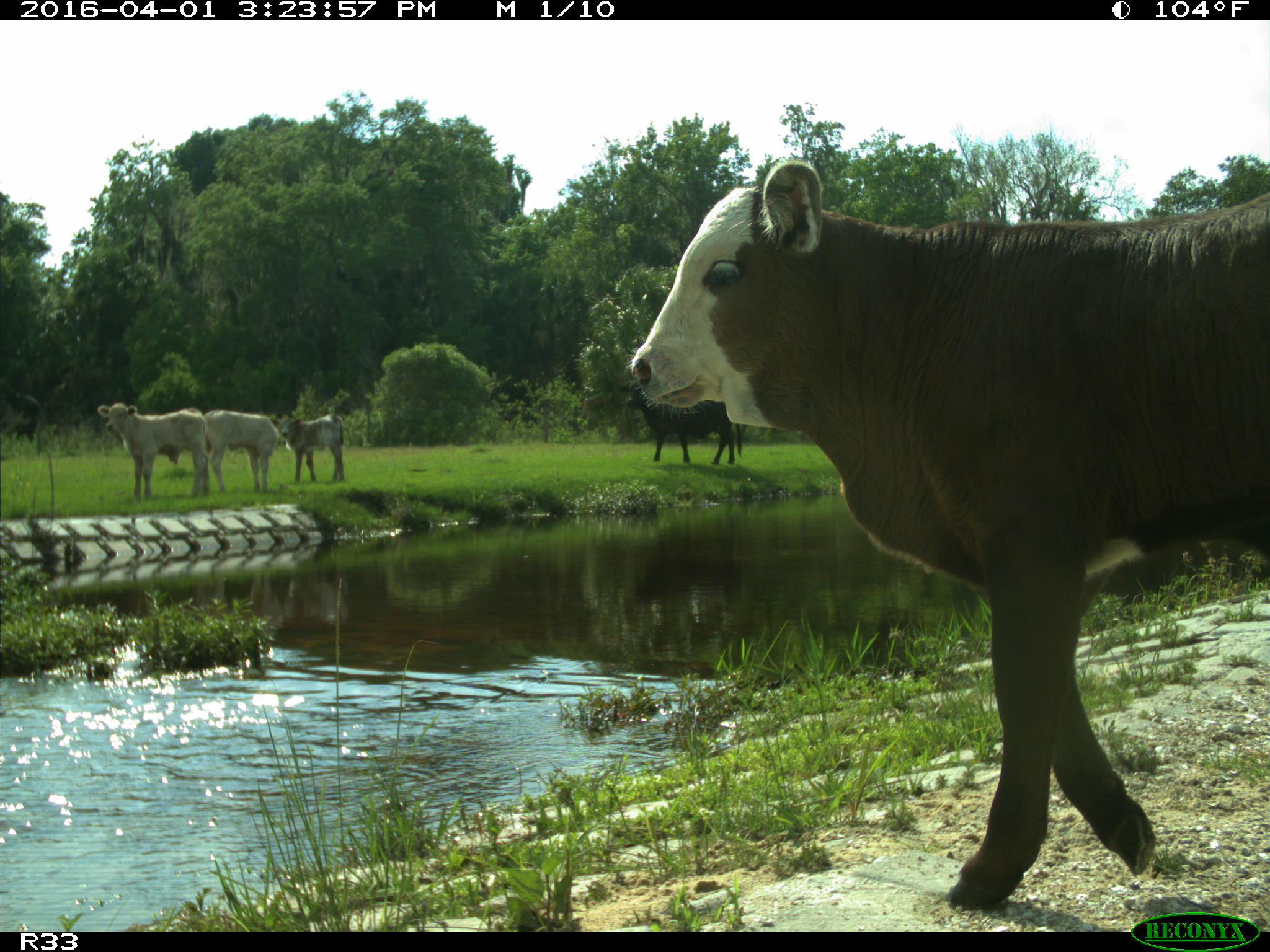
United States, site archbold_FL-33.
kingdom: Animalia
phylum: Chordata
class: Mammalia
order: Artiodactyla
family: Bovidae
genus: Bos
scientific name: Bos taurus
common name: domestic cow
Bos taurus (domestic cow).